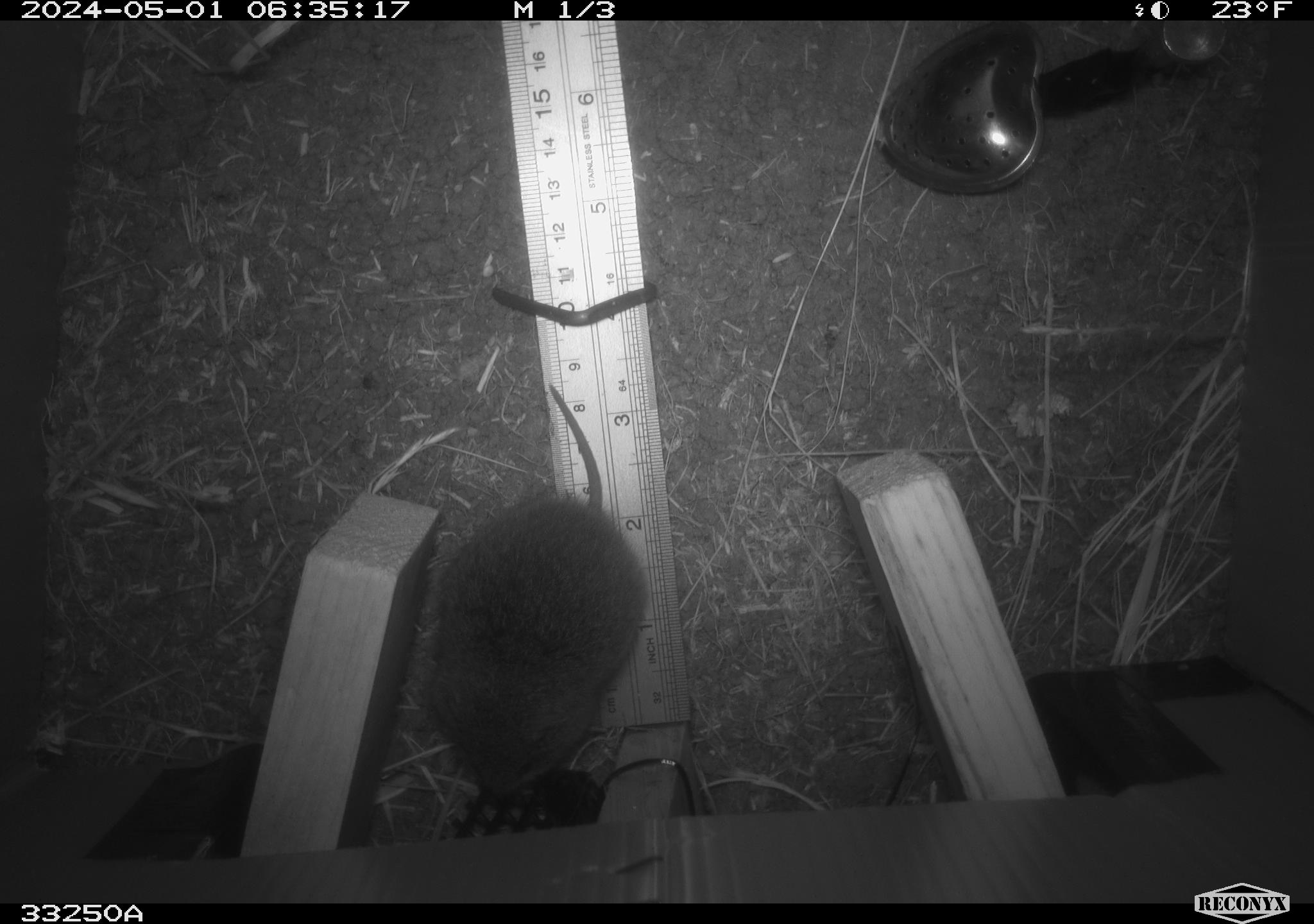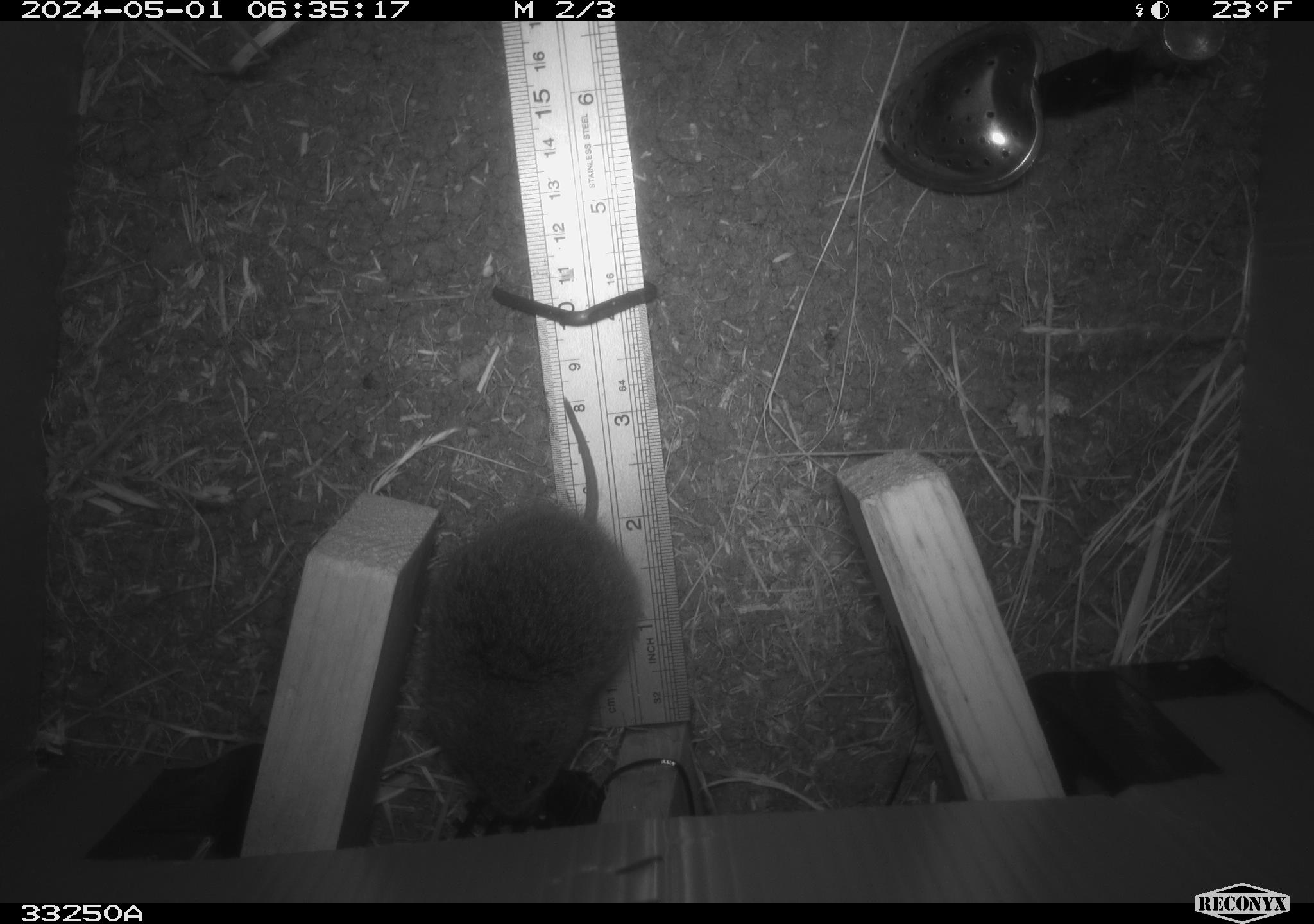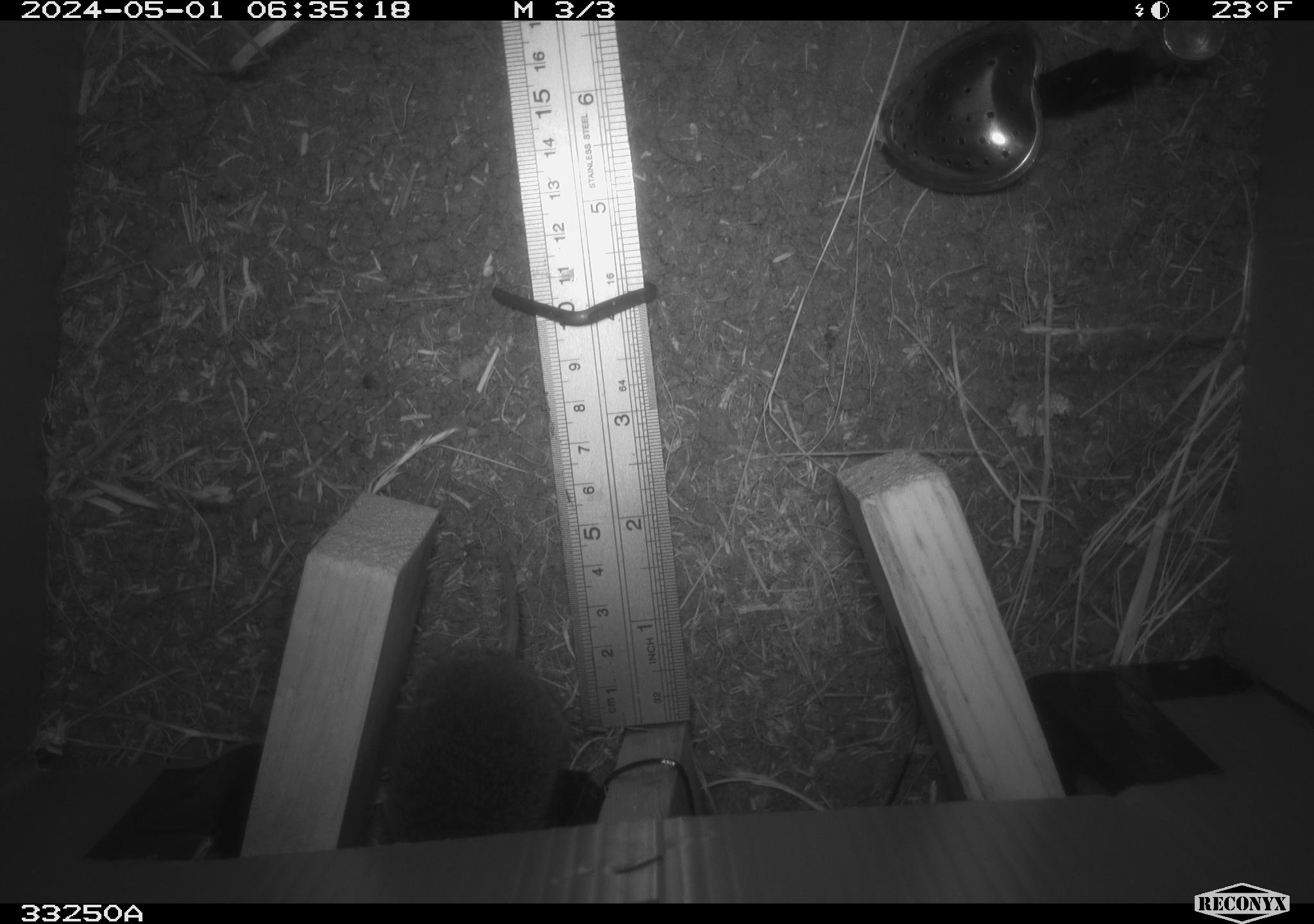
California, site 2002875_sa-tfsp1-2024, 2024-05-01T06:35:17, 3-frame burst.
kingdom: Animalia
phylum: Chordata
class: Mammalia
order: Rodentia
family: Cricetidae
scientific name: Arvicolinae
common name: voles, lemmings, and muskrats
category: arvicolinae subfamily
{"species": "arvicolinae subfamily (voles, lemmings, and muskrats) (Arvicolinae)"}